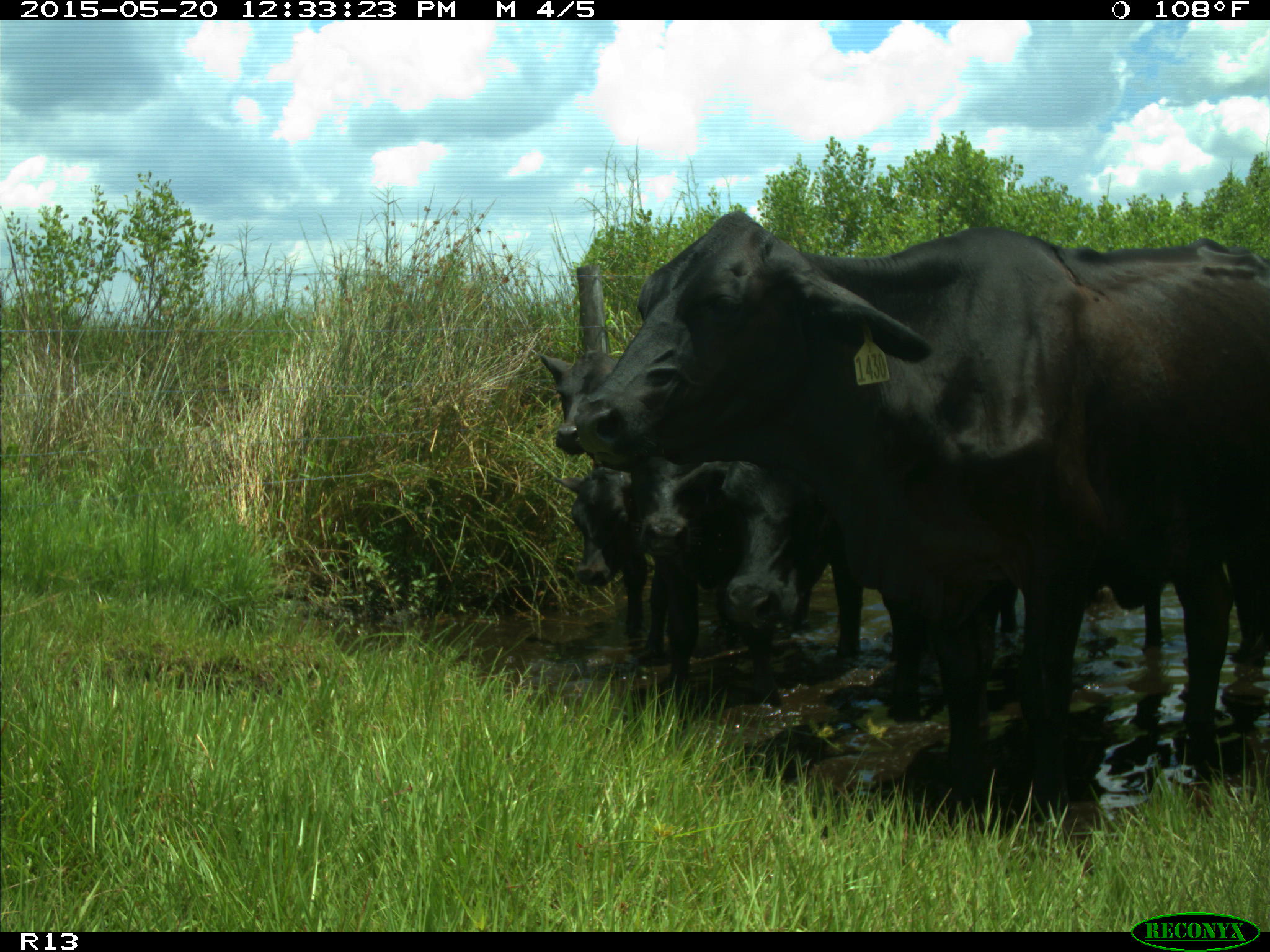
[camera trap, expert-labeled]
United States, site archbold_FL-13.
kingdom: Animalia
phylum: Chordata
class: Mammalia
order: Artiodactyla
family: Bovidae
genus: Bos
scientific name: Bos taurus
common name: domestic cow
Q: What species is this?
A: Bos taurus (domestic cow).